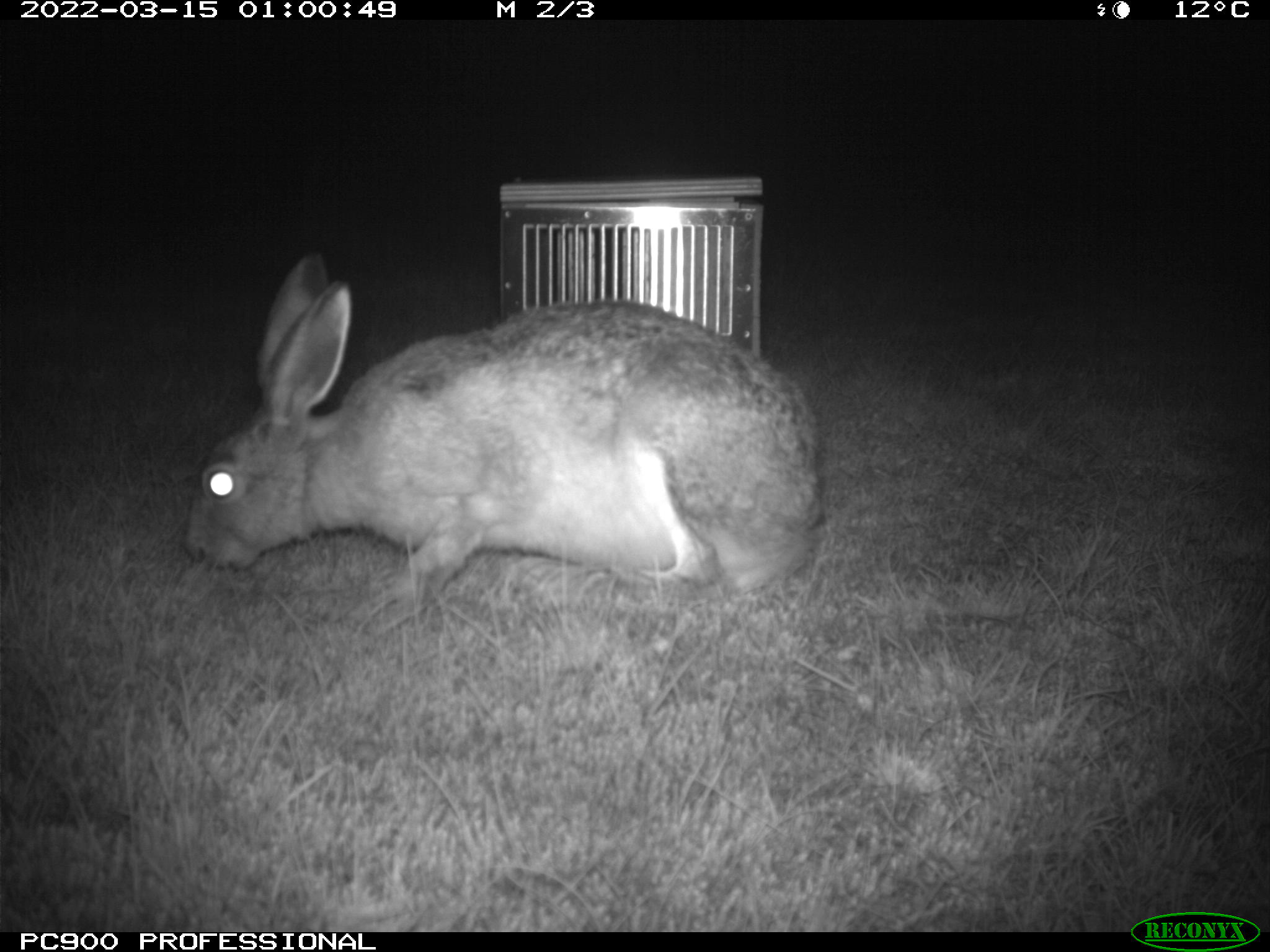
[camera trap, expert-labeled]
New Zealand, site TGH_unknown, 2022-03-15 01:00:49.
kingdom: Animalia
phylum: Chordata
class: Mammalia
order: Lagomorpha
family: Leporidae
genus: Lepus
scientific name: Lepus europaeus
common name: brown hare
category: hare